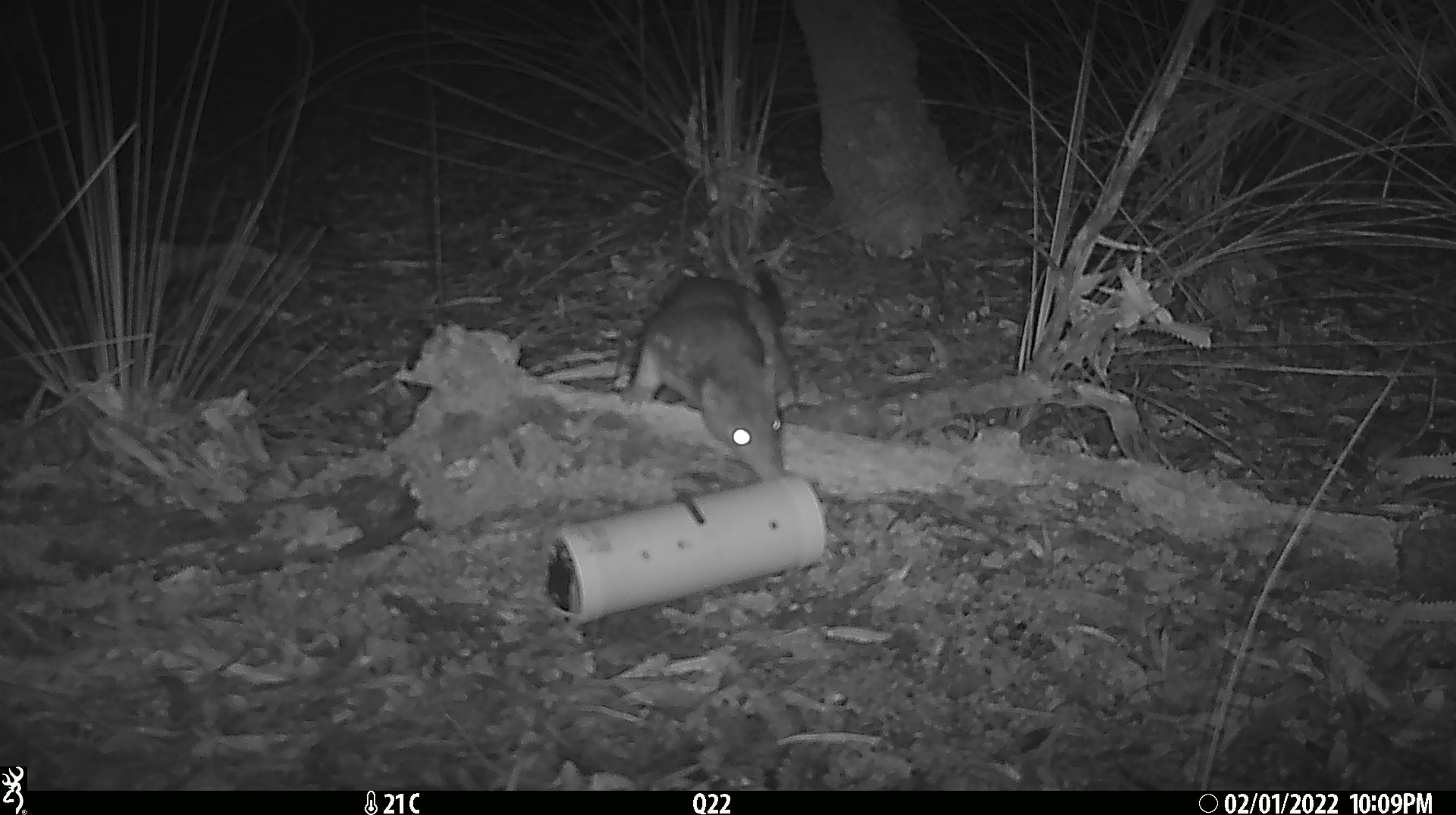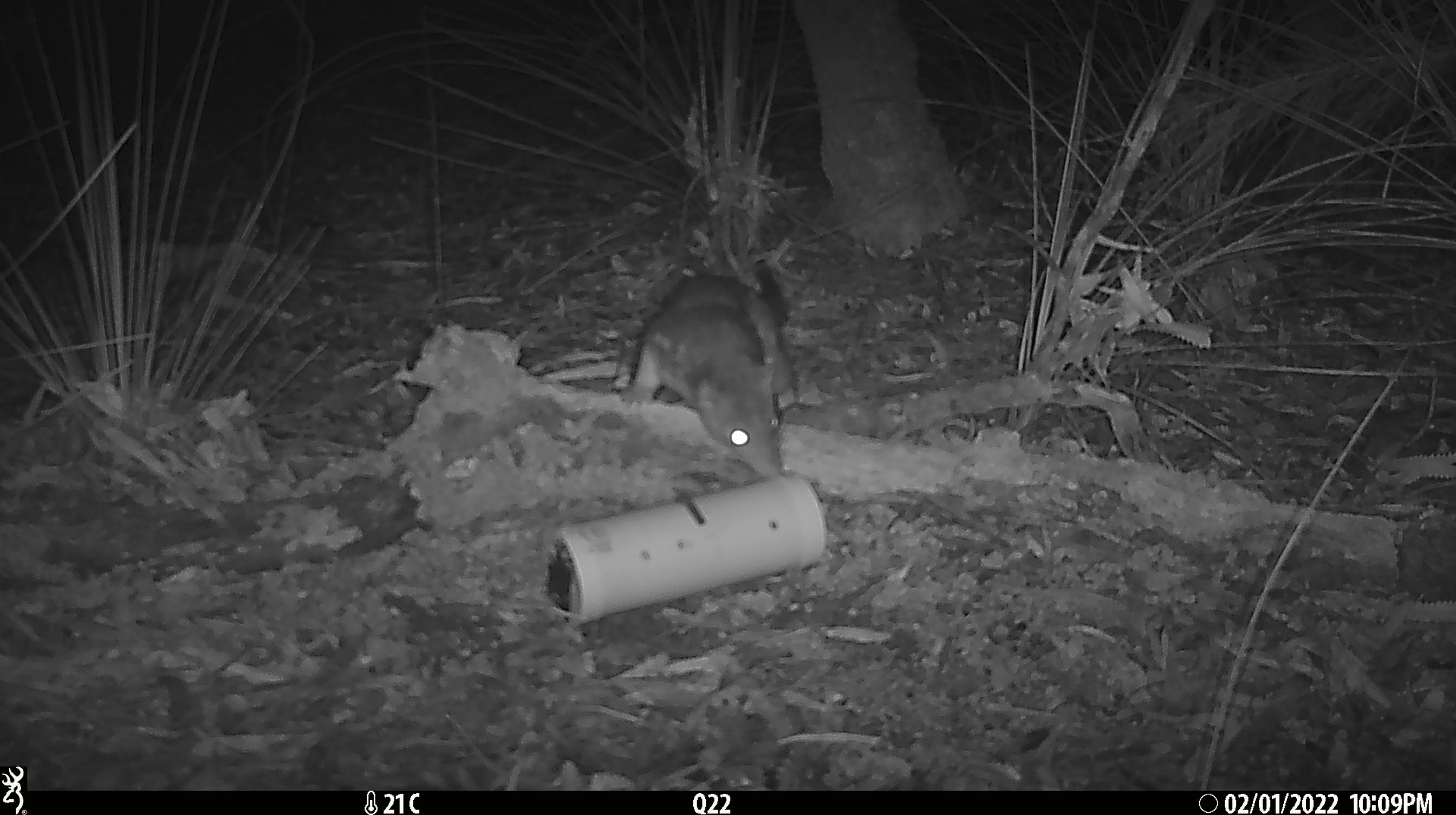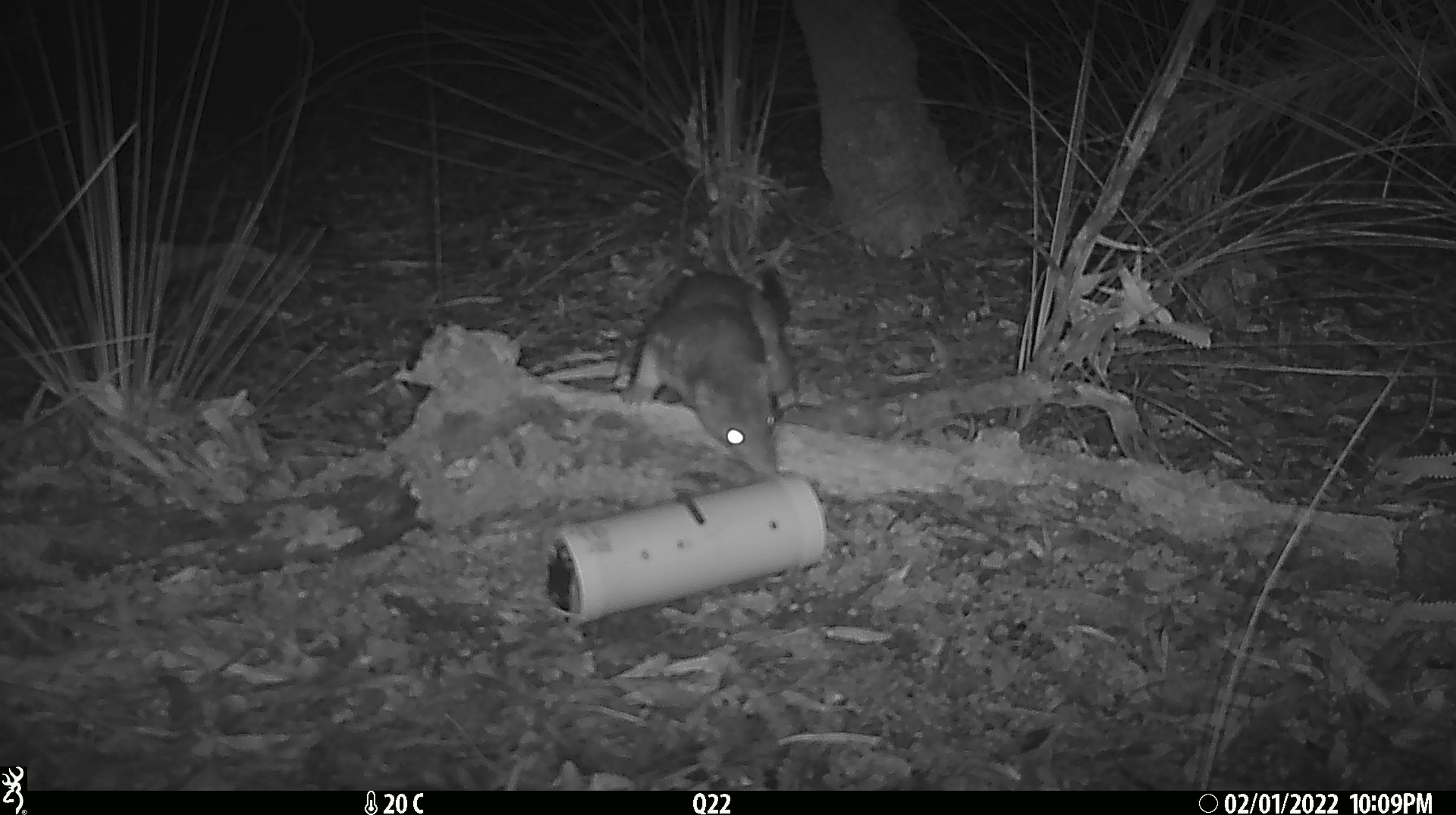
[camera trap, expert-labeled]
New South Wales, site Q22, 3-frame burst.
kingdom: Animalia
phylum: Chordata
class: Mammalia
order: Dasyuromorphia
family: Dasyuridae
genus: Dasyurus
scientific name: Dasyurus maculatus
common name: spotted-tailed quoll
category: quoll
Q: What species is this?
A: Quoll (spotted-tailed quoll) (Dasyurus maculatus).